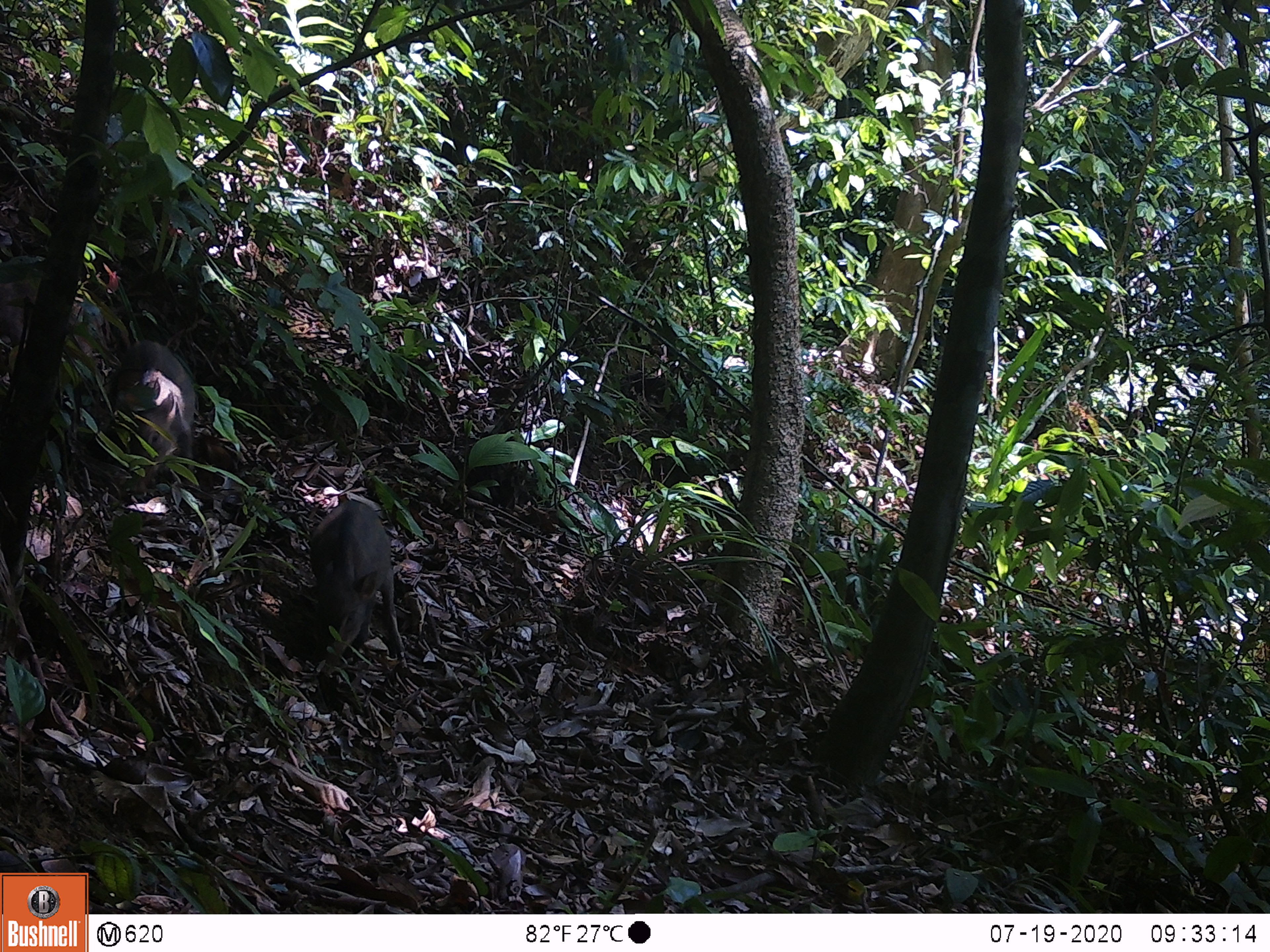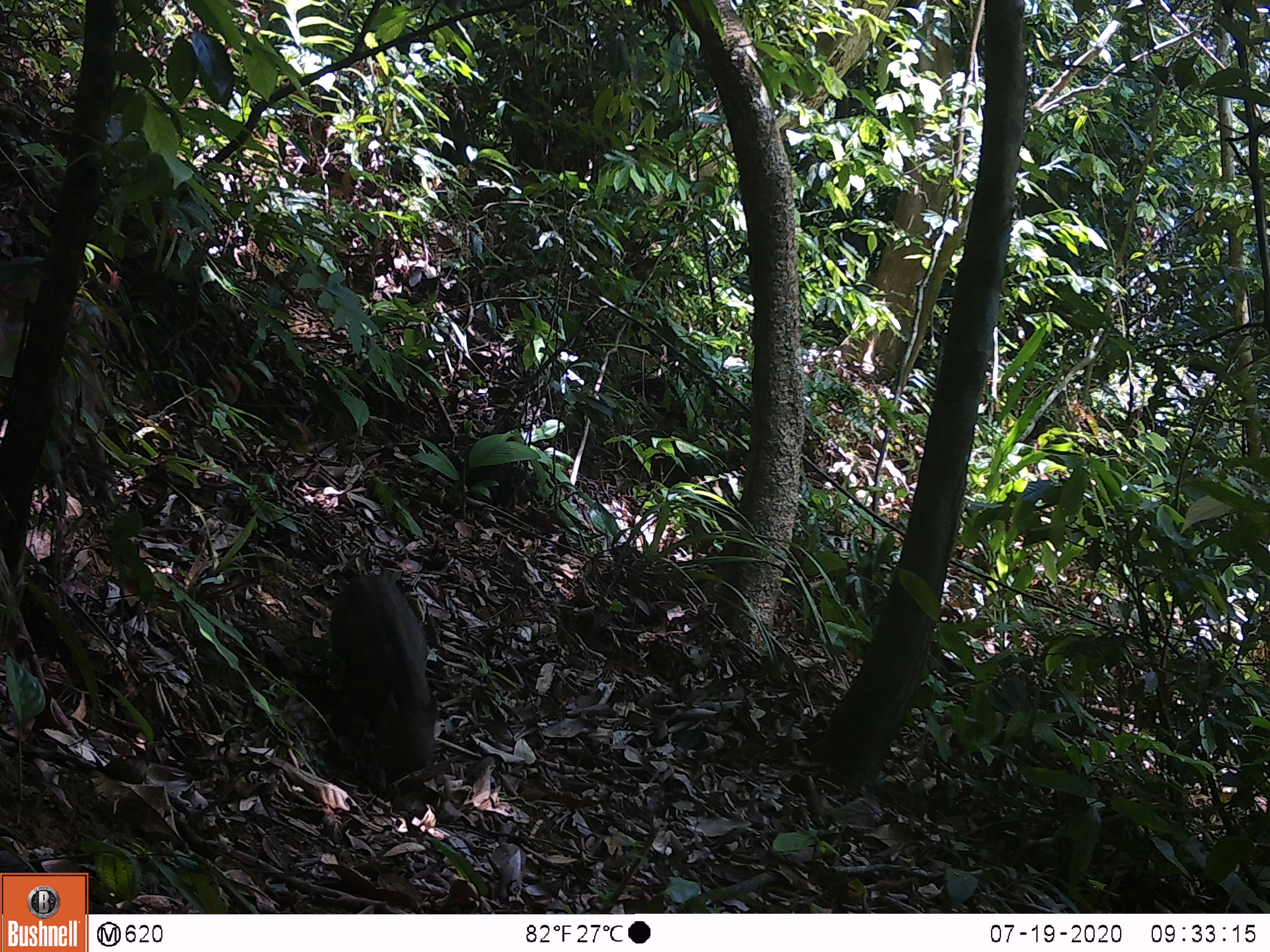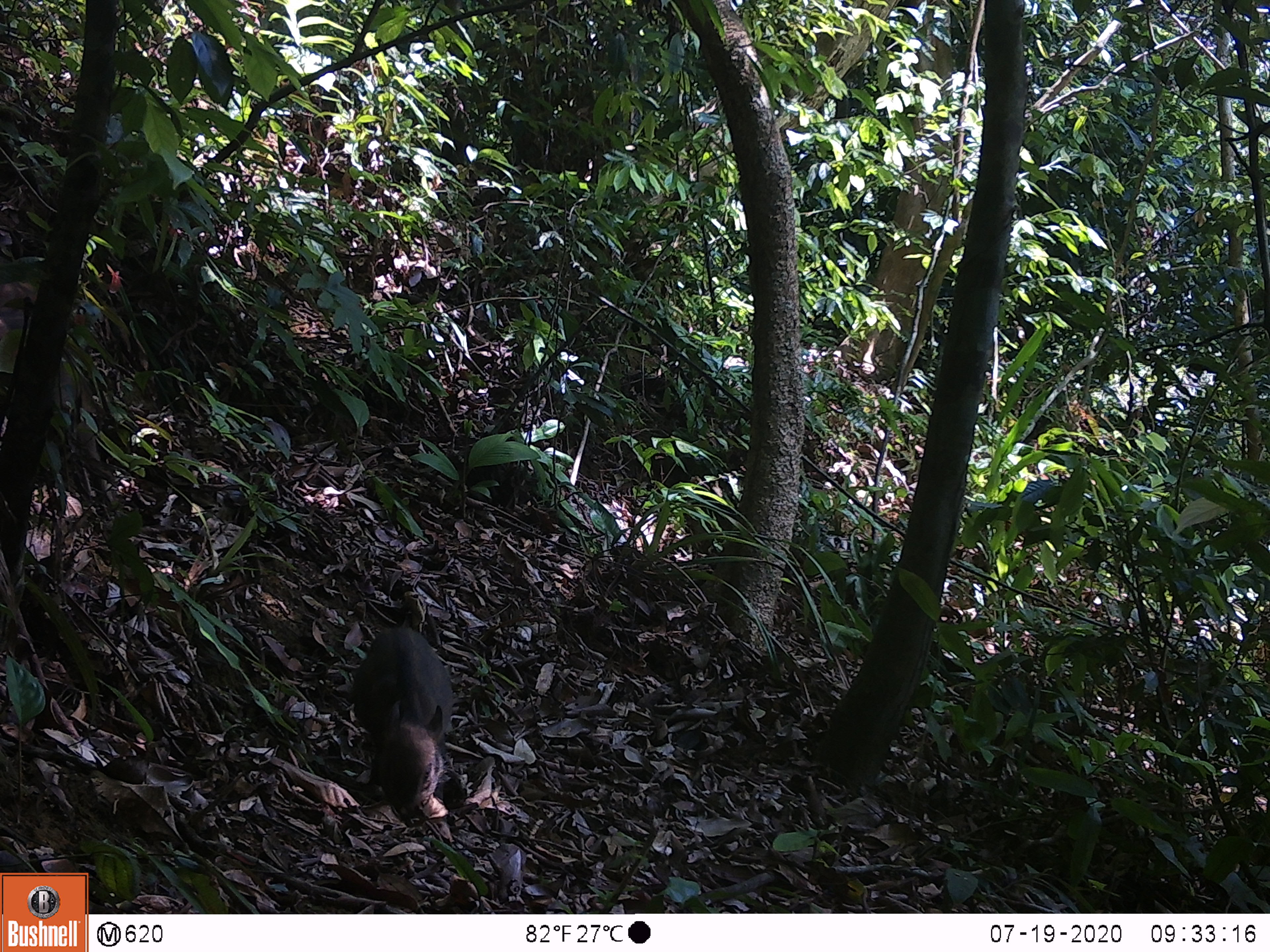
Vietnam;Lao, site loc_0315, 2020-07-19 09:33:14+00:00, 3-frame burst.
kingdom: Animalia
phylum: Chordata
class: Mammalia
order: Artiodactyla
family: Suidae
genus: Sus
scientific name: Sus scrofa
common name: eurasian wild pig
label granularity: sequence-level